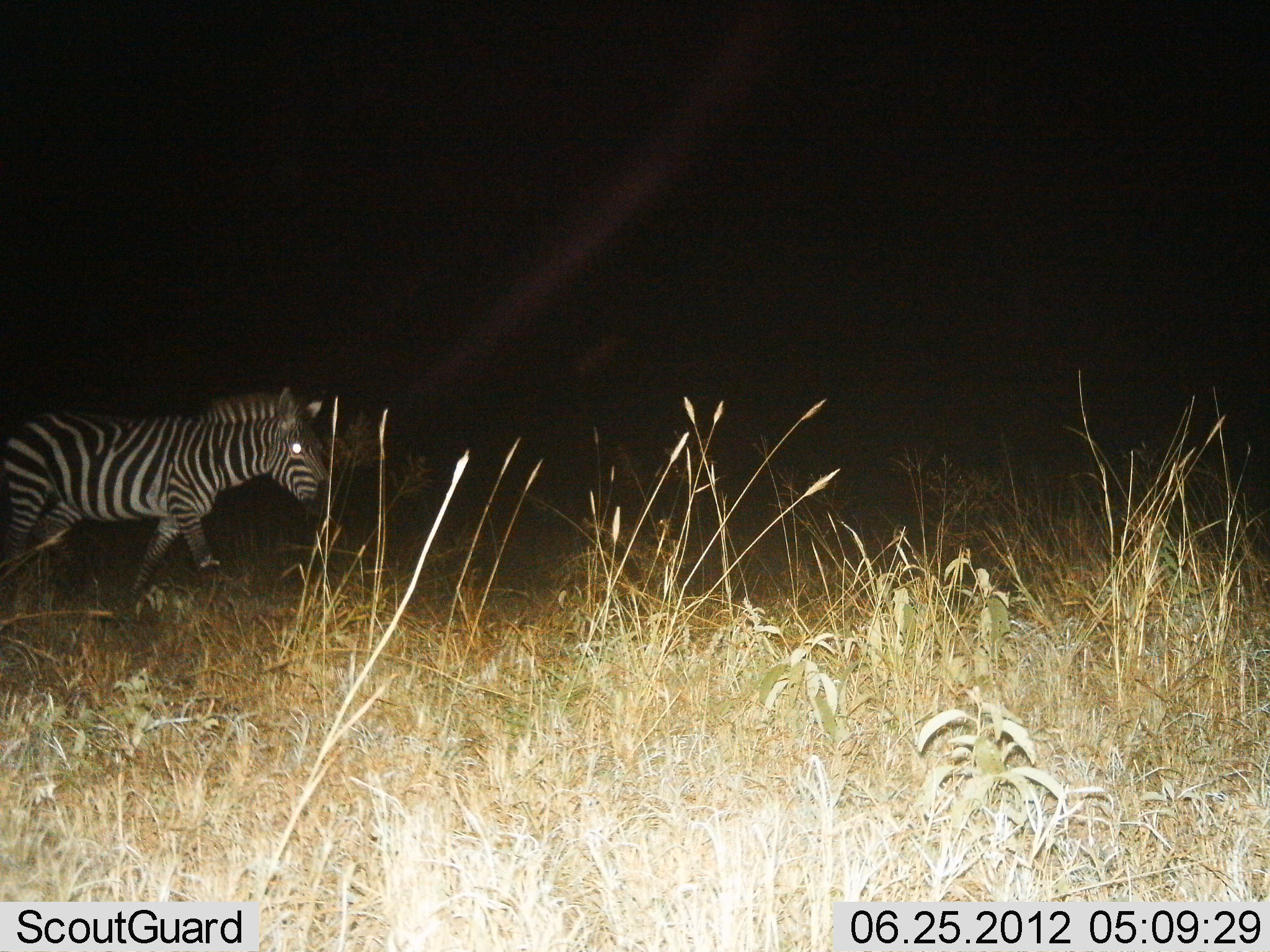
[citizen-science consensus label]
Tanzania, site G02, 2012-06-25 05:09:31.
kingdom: Animalia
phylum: Chordata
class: Mammalia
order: Perissodactyla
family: Equidae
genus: Equus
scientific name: Equus quagga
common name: plains zebra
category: zebra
Zebra (plains zebra) (Equus quagga), count 1. Behavior (volunteer vote fractions): standing 10%, resting 0%, moving 90%, interacting 0%. Young present (vote fraction): 0%. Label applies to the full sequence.